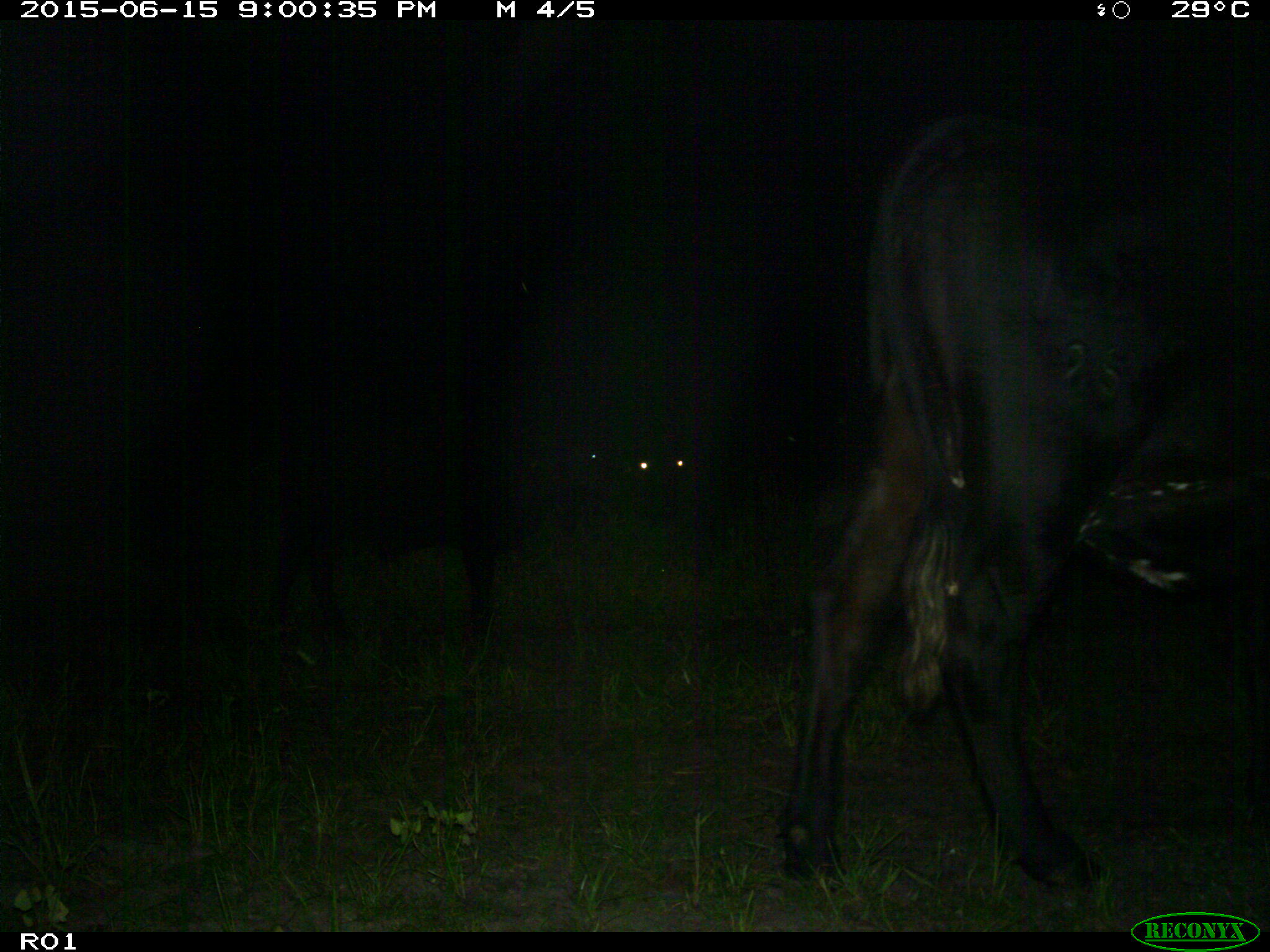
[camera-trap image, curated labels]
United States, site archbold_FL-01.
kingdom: Animalia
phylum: Chordata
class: Mammalia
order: Artiodactyla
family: Bovidae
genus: Bos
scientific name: Bos taurus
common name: domestic cow